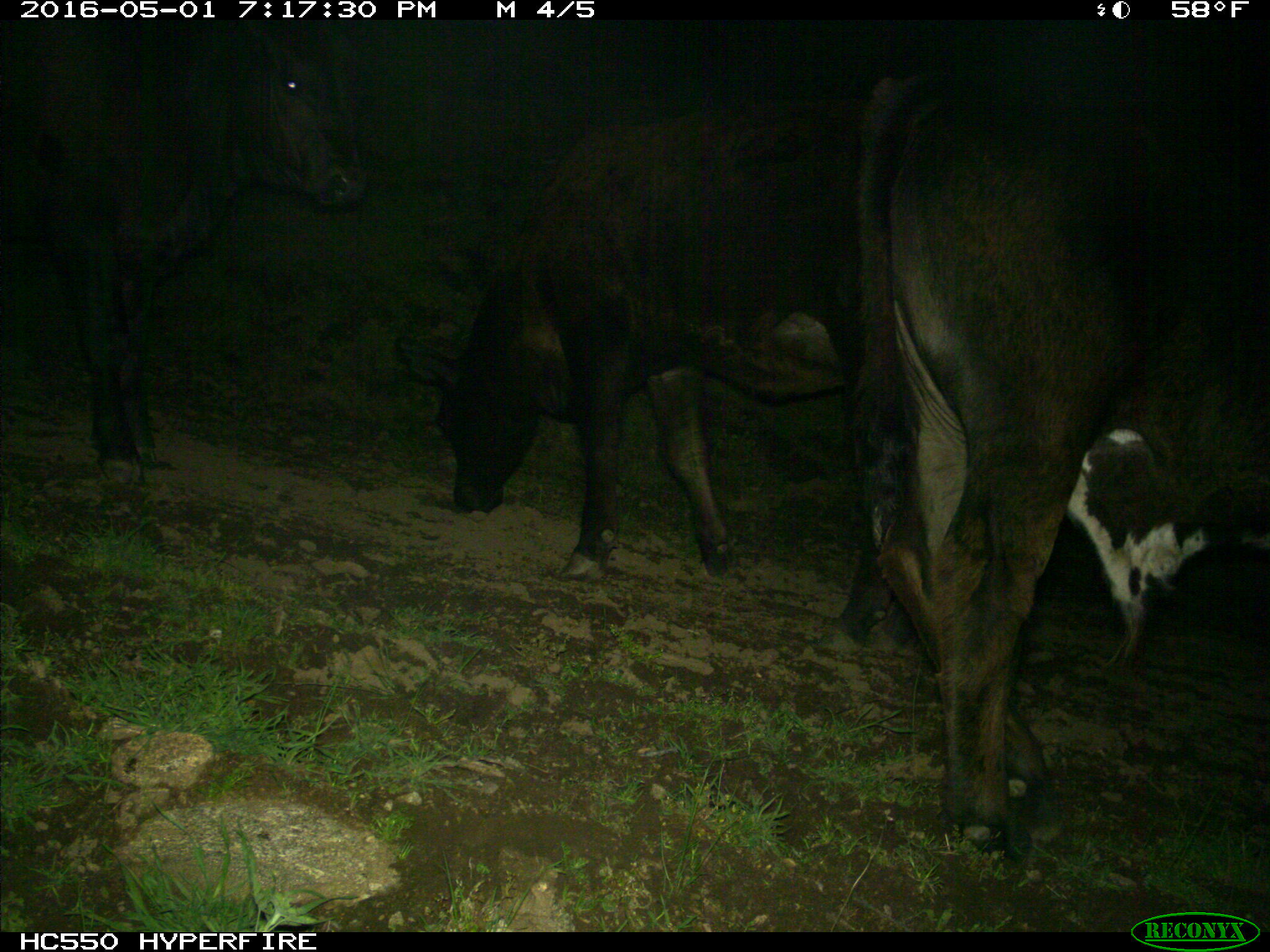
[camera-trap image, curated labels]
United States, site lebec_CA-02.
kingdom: Animalia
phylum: Chordata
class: Mammalia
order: Artiodactyla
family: Bovidae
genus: Bos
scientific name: Bos taurus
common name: domestic cow